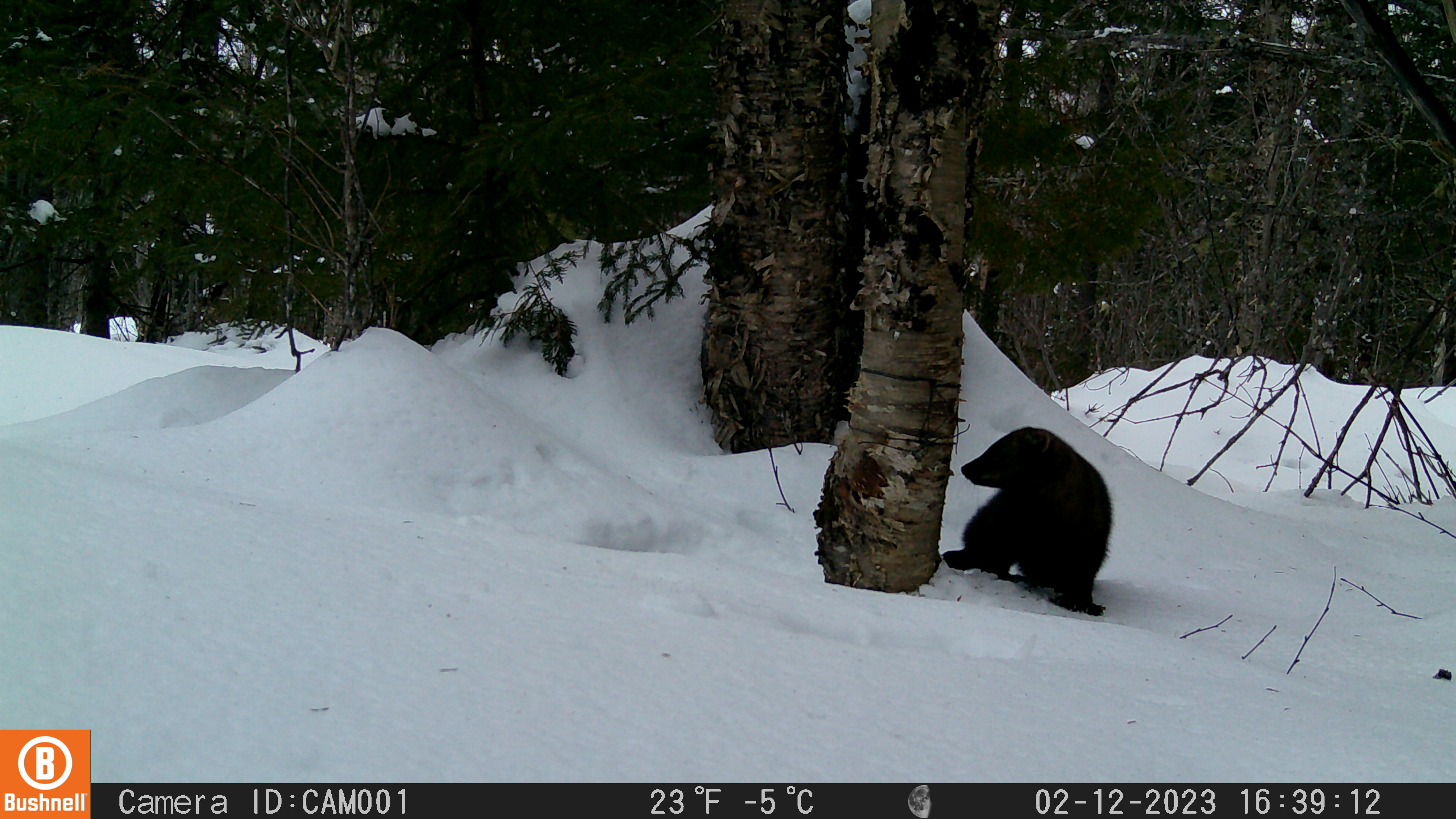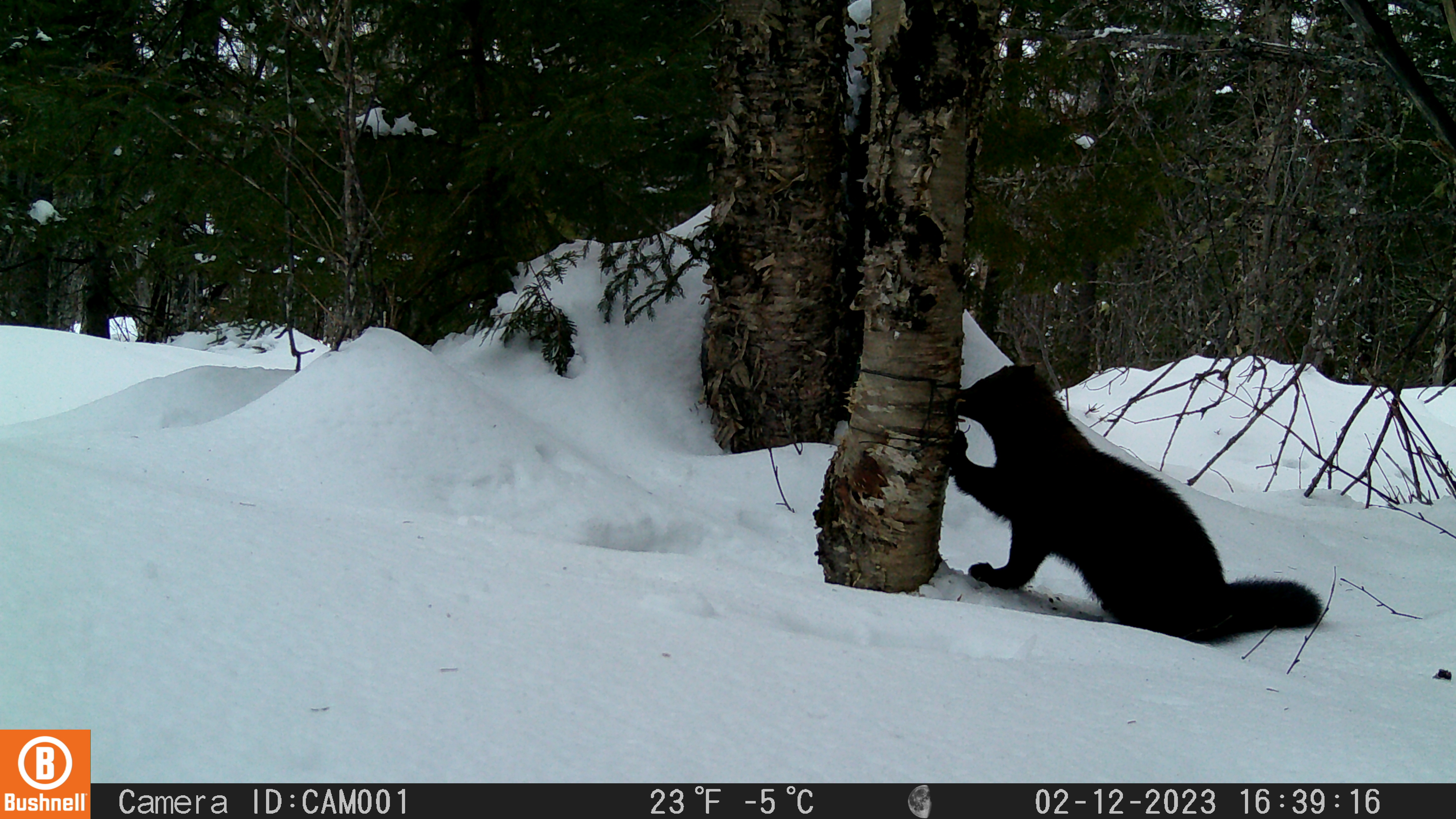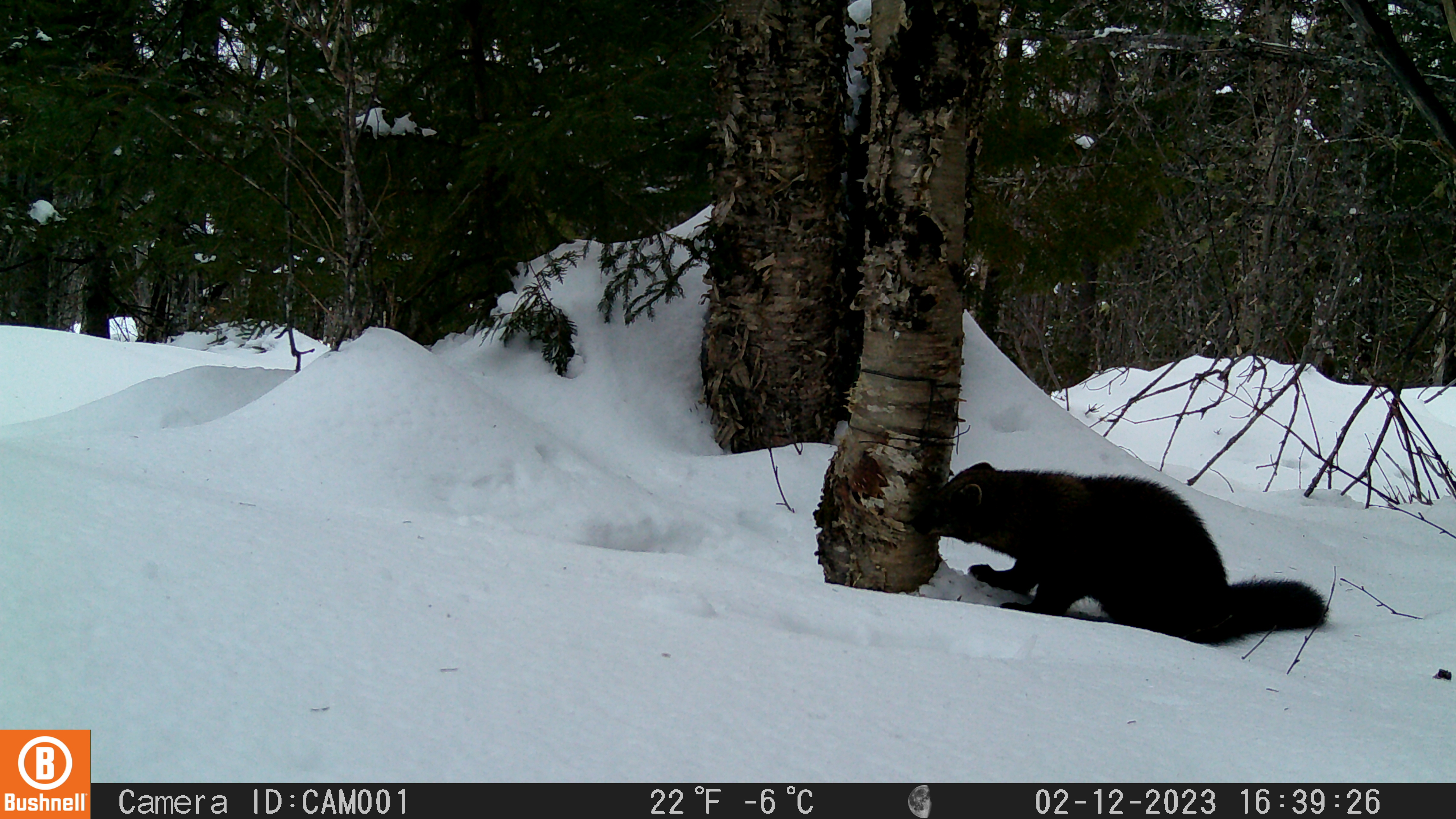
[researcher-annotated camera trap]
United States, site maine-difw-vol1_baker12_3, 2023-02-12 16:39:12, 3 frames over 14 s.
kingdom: Animalia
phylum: Chordata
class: Mammalia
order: Carnivora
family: Mustelidae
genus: Pekania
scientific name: Pekania pennanti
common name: fisher